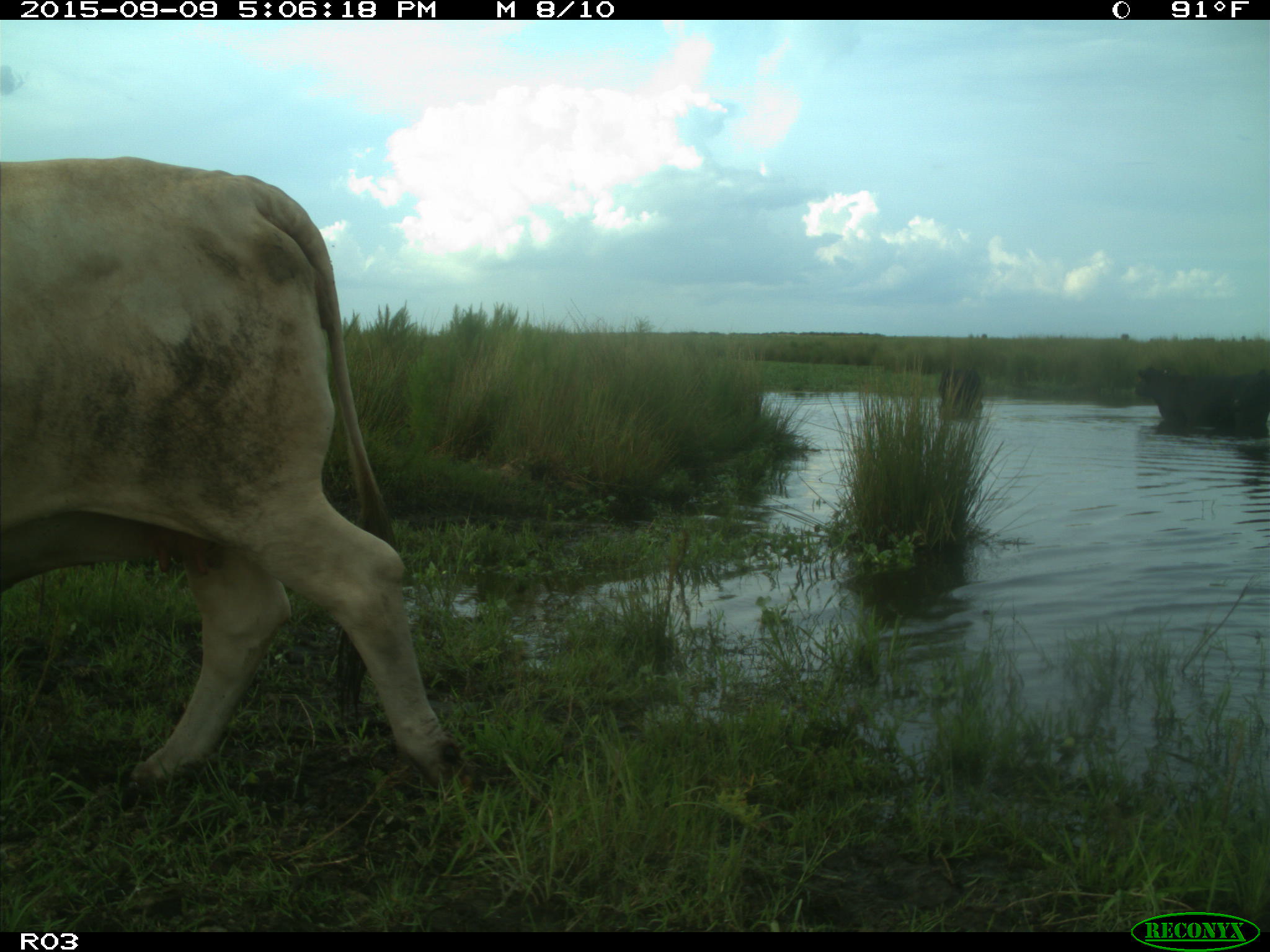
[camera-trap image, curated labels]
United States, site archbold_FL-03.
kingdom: Animalia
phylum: Chordata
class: Mammalia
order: Artiodactyla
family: Bovidae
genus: Bos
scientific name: Bos taurus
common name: domestic cow